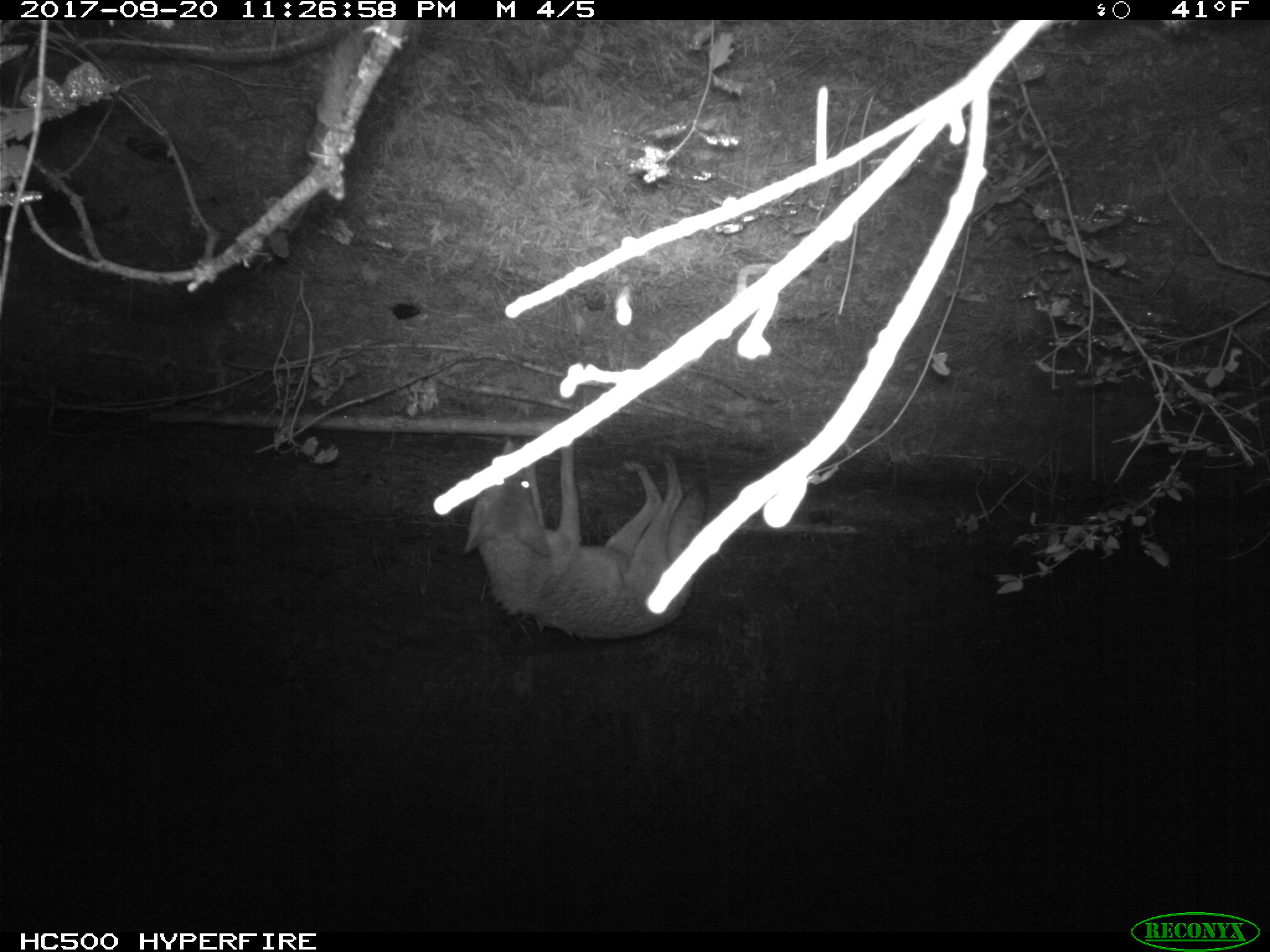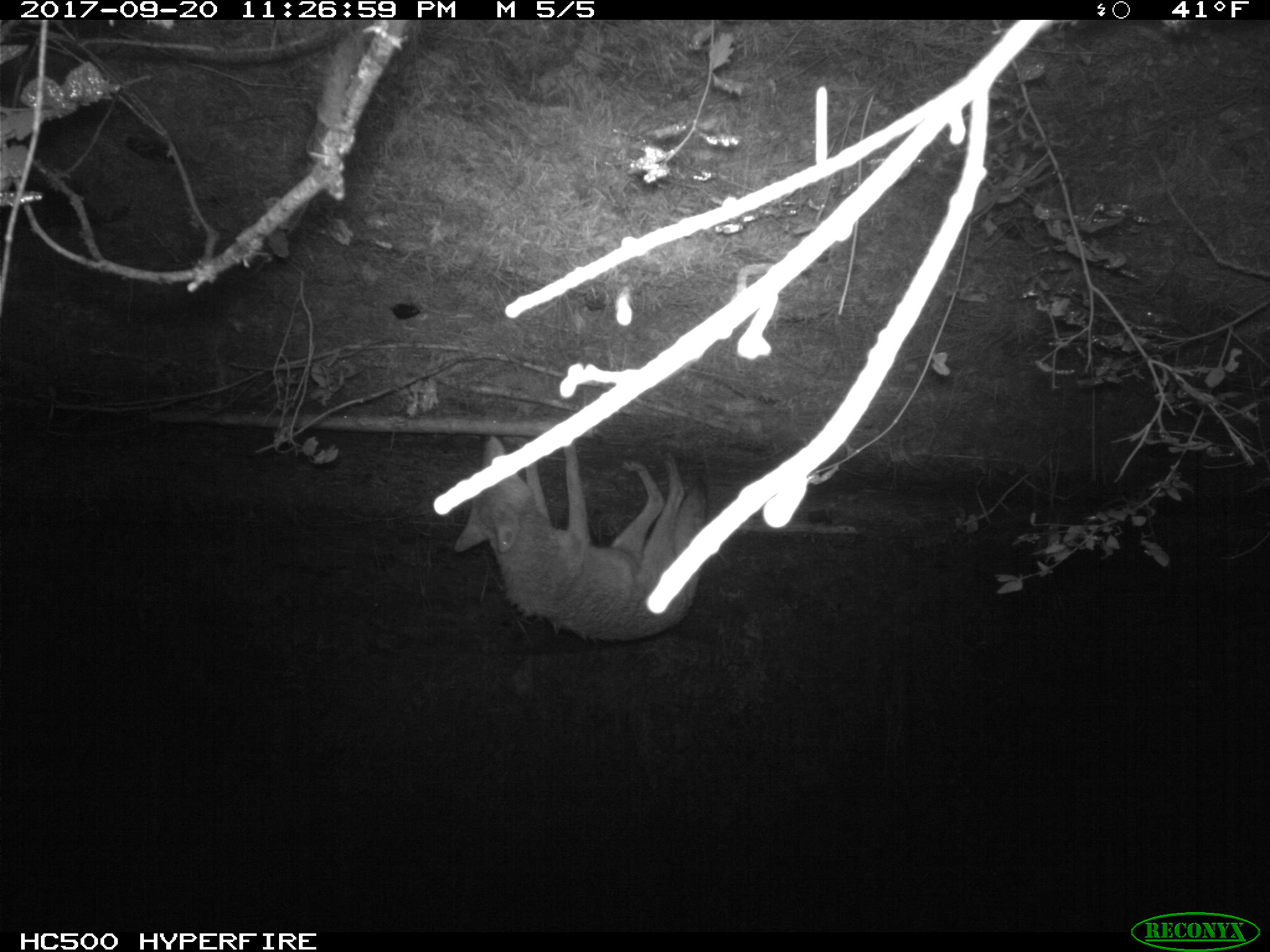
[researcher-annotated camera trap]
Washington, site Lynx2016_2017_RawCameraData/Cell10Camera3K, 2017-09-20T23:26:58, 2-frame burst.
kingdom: Animalia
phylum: Chordata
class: Mammalia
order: Carnivora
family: Canidae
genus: Canis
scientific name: Canis latrans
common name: coyote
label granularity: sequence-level